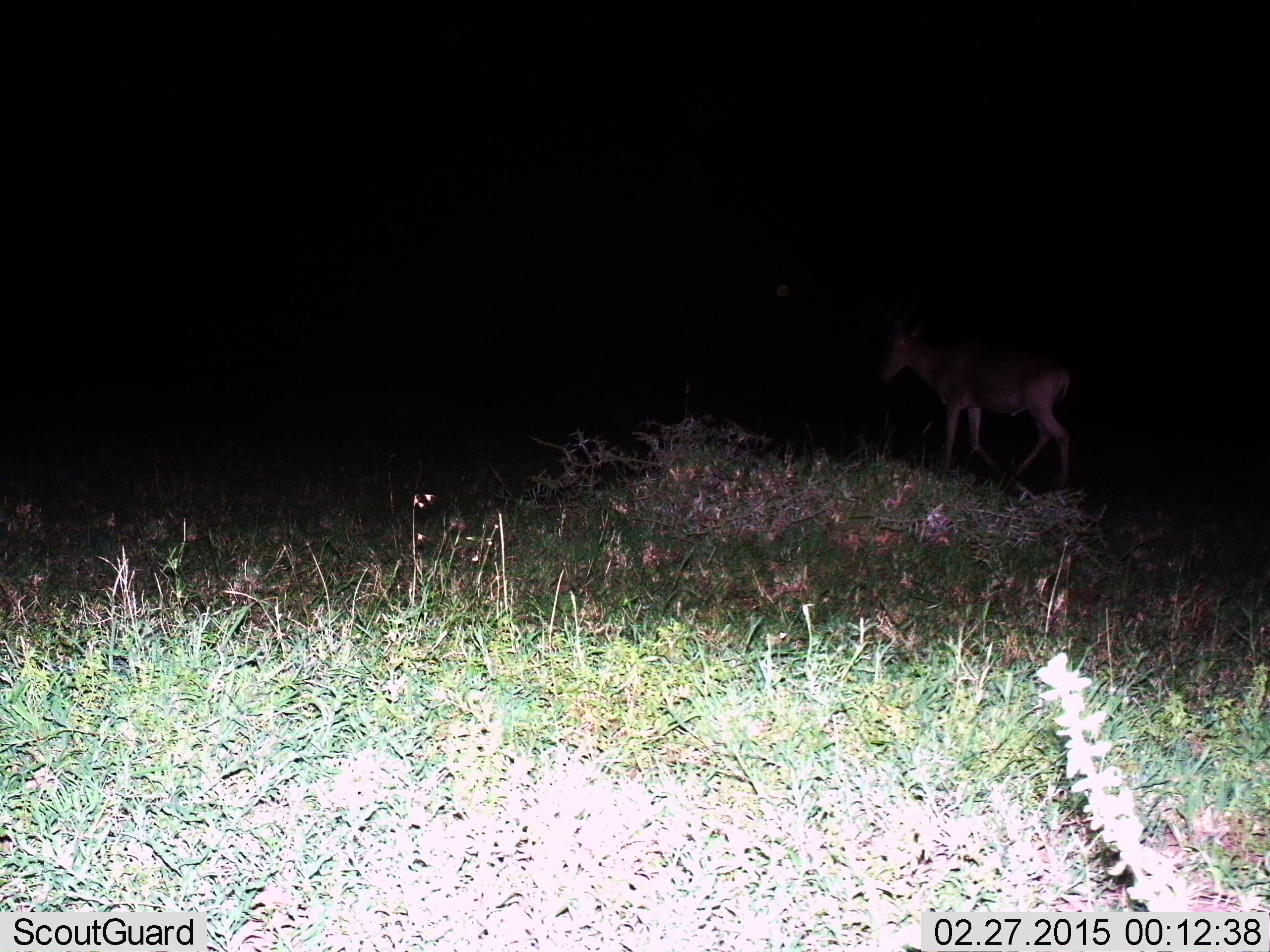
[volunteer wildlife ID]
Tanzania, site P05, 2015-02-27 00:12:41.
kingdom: Animalia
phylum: Chordata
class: Mammalia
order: Artiodactyla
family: Bovidae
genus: Alcelaphus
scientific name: Alcelaphus buselaphus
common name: hartebeest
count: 1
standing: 10%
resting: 0%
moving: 90%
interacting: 0%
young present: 0%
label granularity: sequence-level